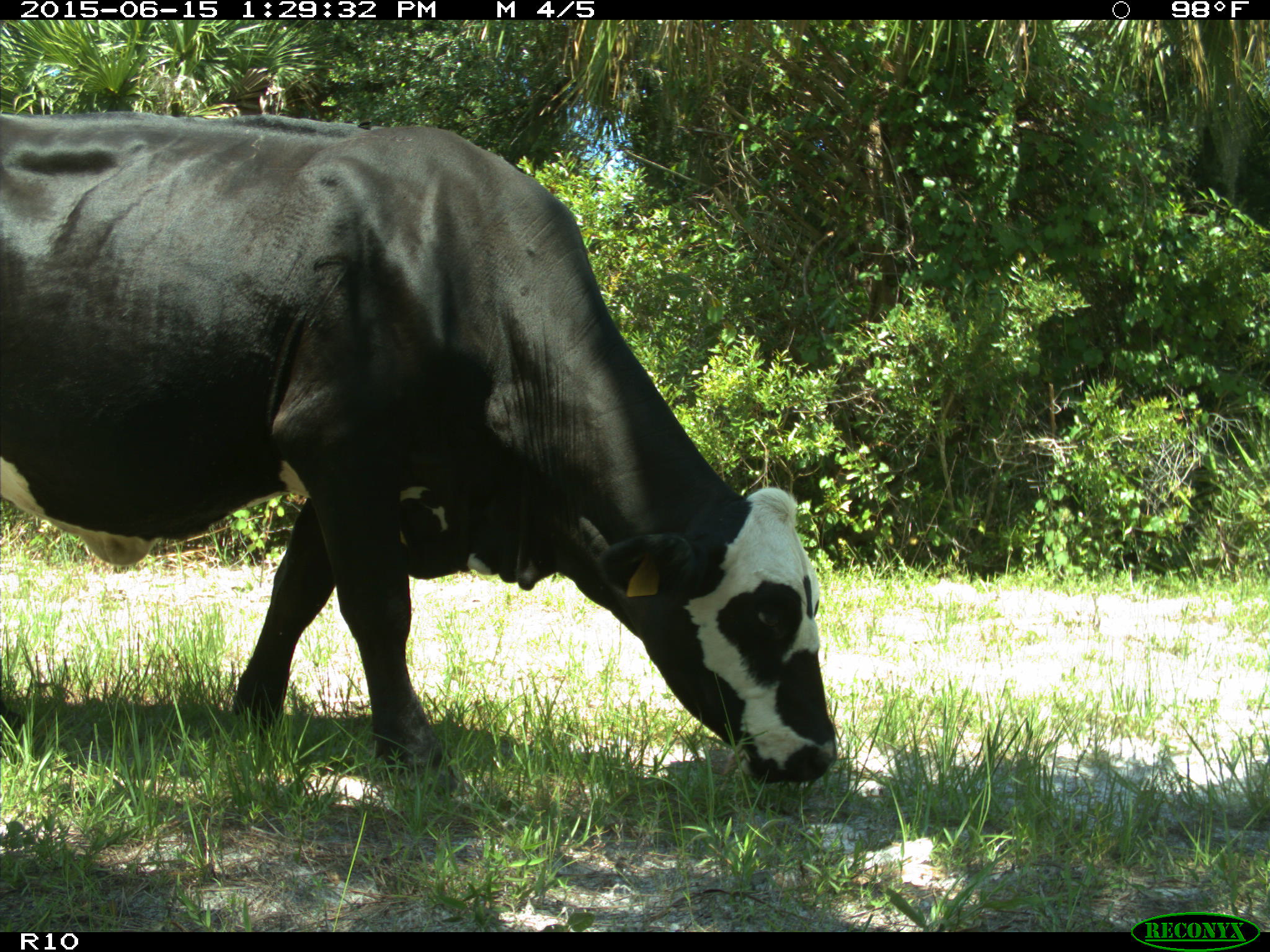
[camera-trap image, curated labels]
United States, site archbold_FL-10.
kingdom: Animalia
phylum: Chordata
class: Mammalia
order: Artiodactyla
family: Bovidae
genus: Bos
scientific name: Bos taurus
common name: domestic cow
Bos taurus (domestic cow).